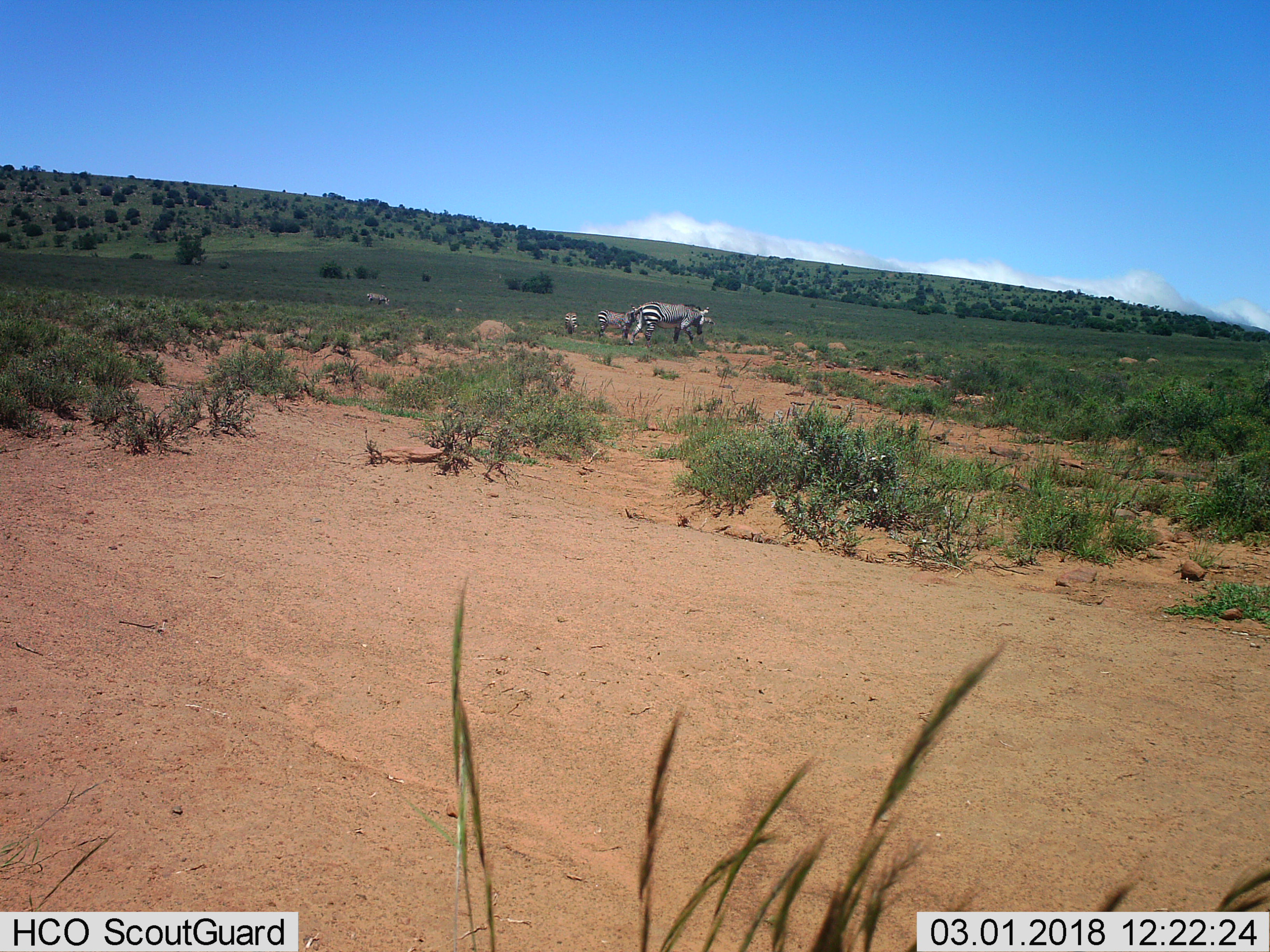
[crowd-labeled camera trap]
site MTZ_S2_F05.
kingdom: Animalia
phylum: Chordata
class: Mammalia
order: Perissodactyla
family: Equidae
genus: Equus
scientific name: Equus zebra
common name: mountain zebra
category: zebramountain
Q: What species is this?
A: Zebramountain (mountain zebra) (Equus zebra).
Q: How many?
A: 4.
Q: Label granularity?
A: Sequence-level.